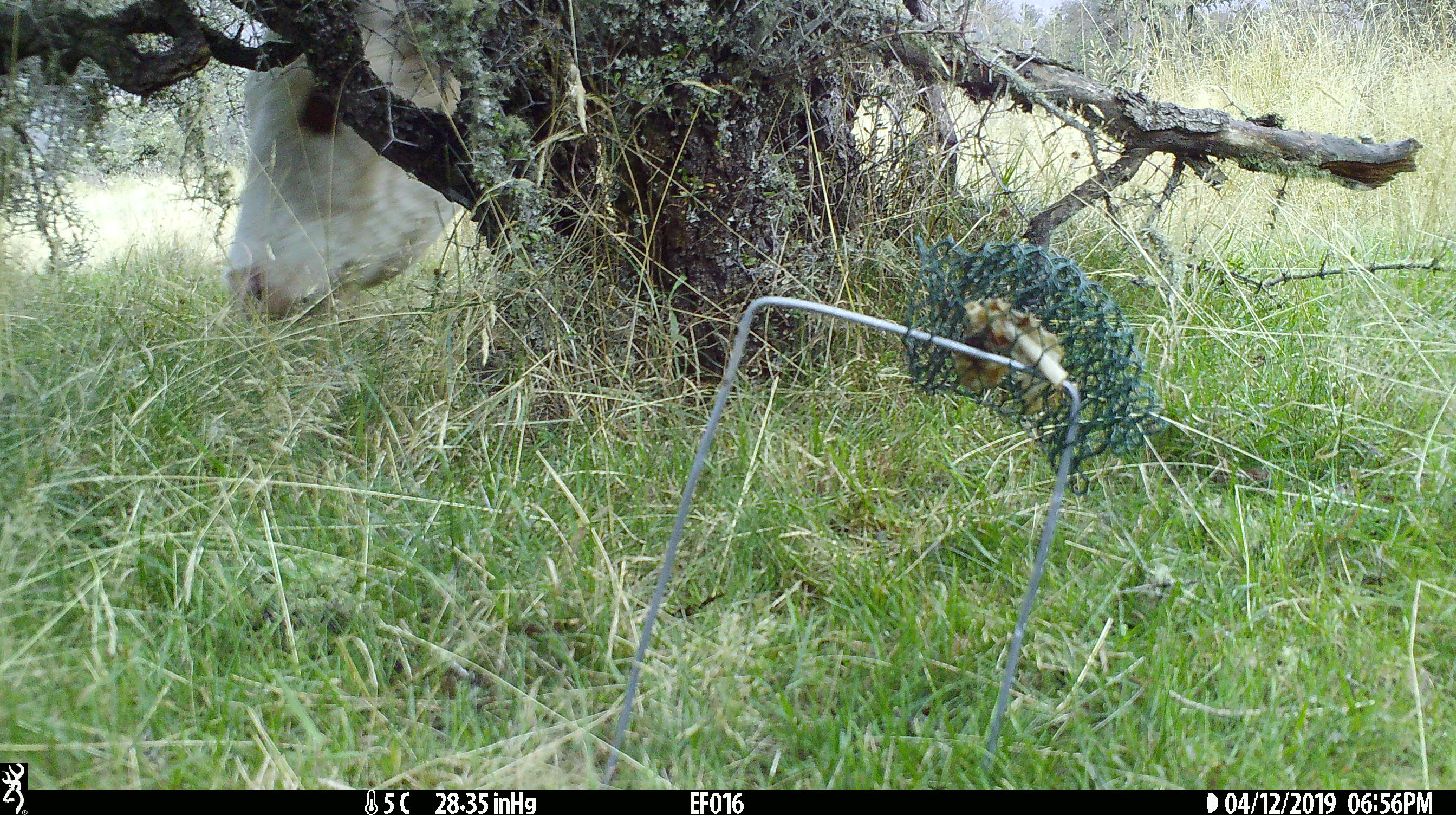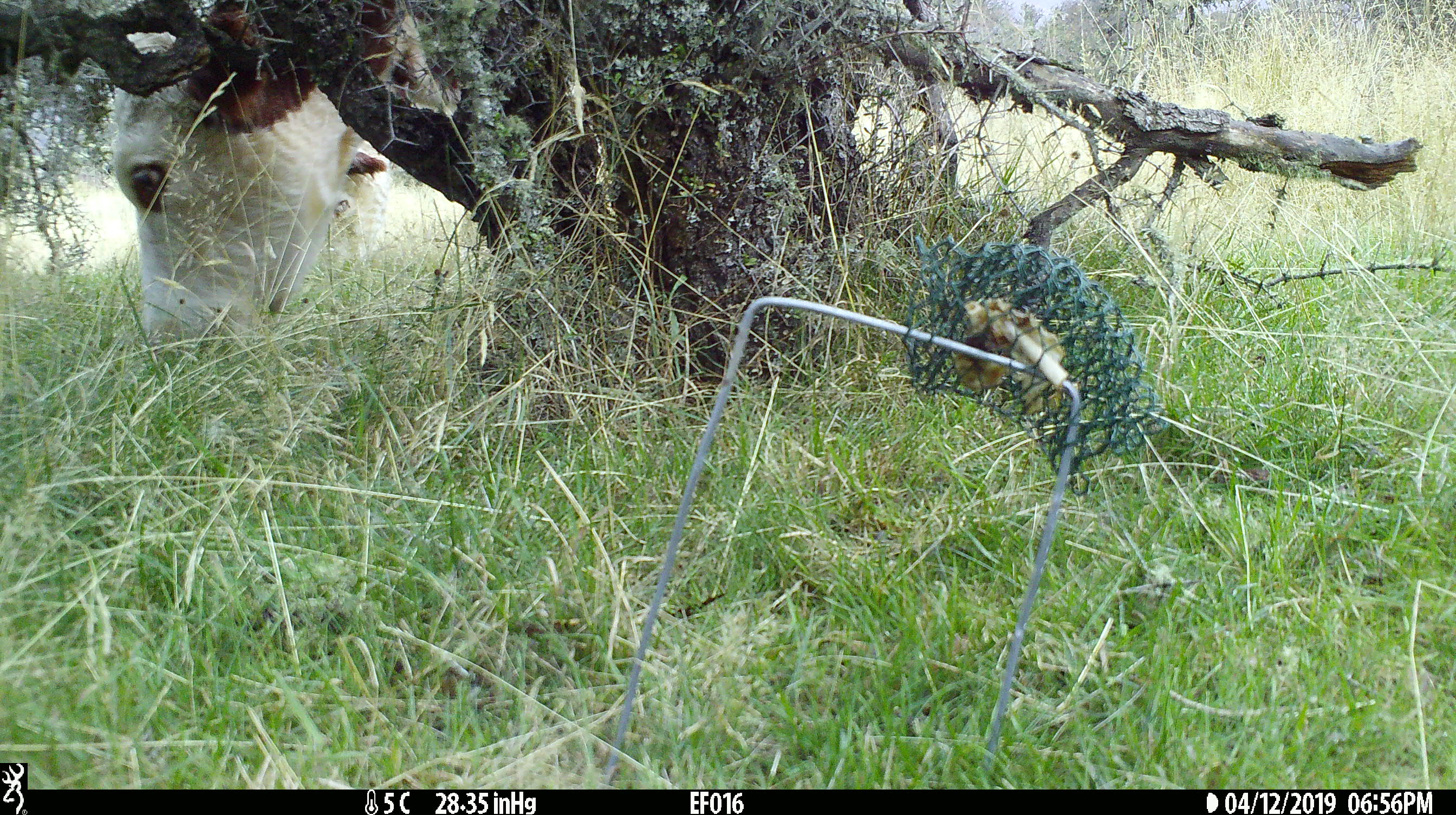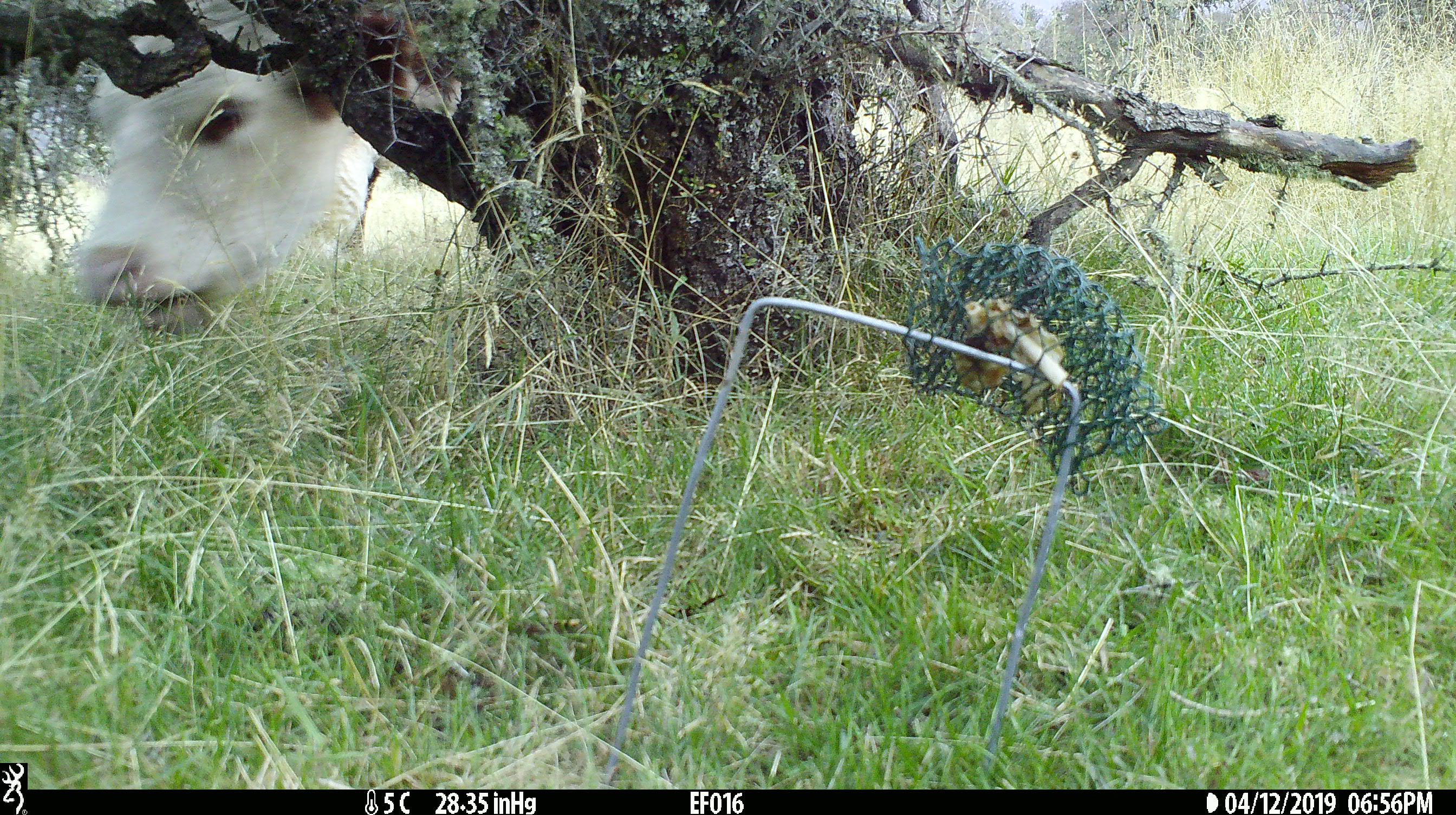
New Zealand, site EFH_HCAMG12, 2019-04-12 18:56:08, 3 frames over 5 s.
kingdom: Animalia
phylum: Chordata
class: Mammalia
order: Artiodactyla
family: Bovidae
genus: Bos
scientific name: Bos taurus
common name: domestic cow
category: cow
Cow (domestic cow) (Bos taurus).